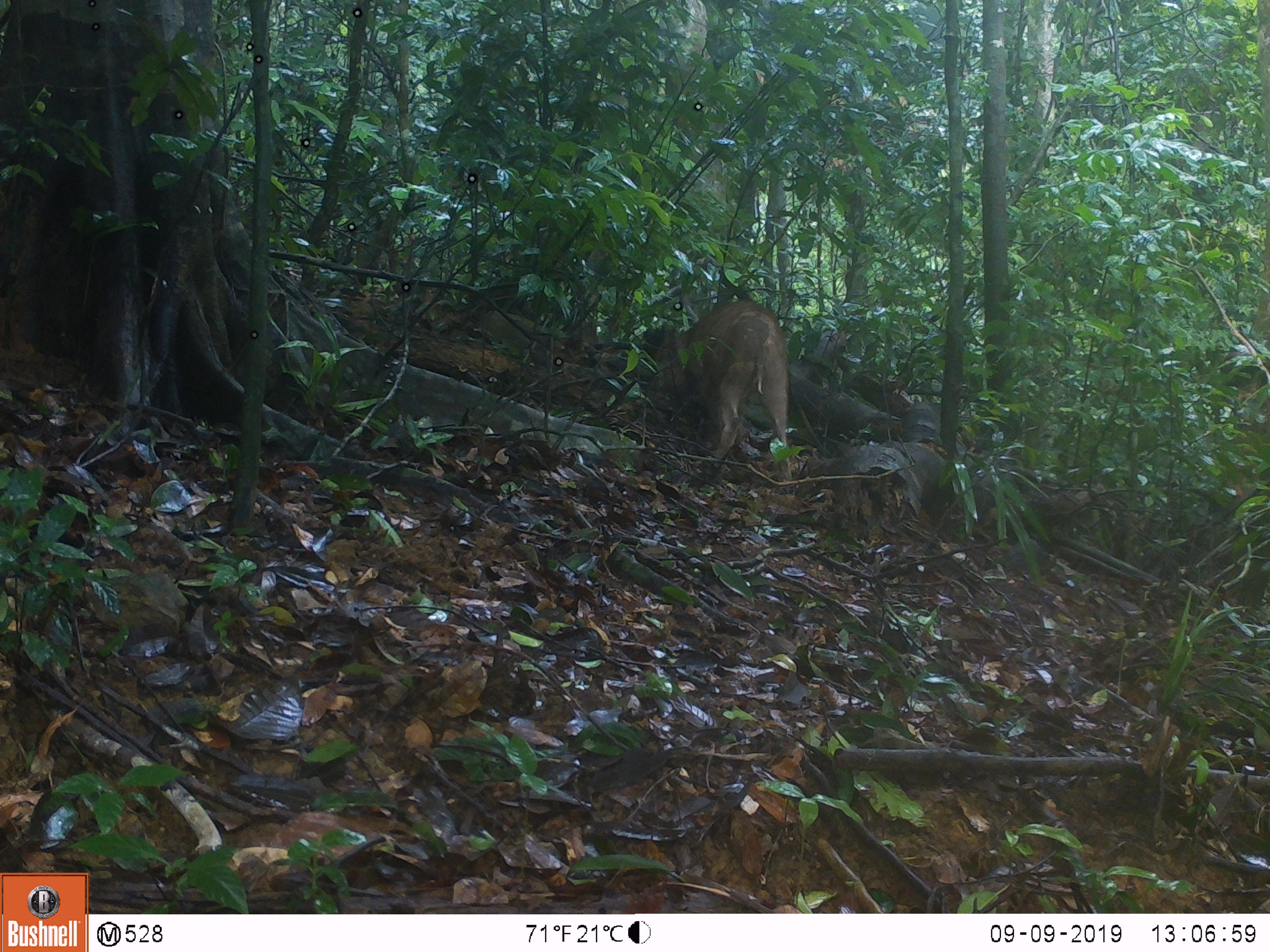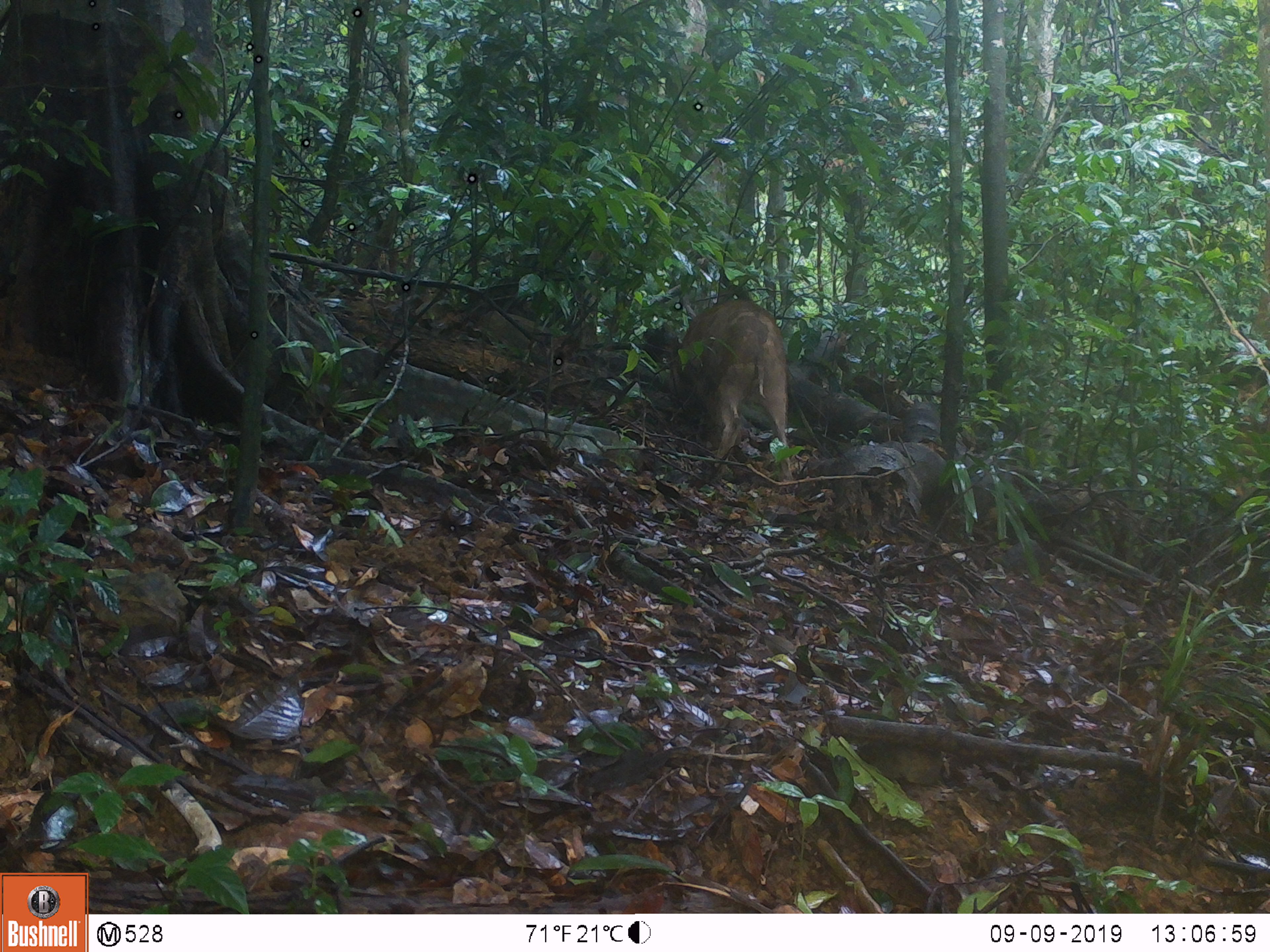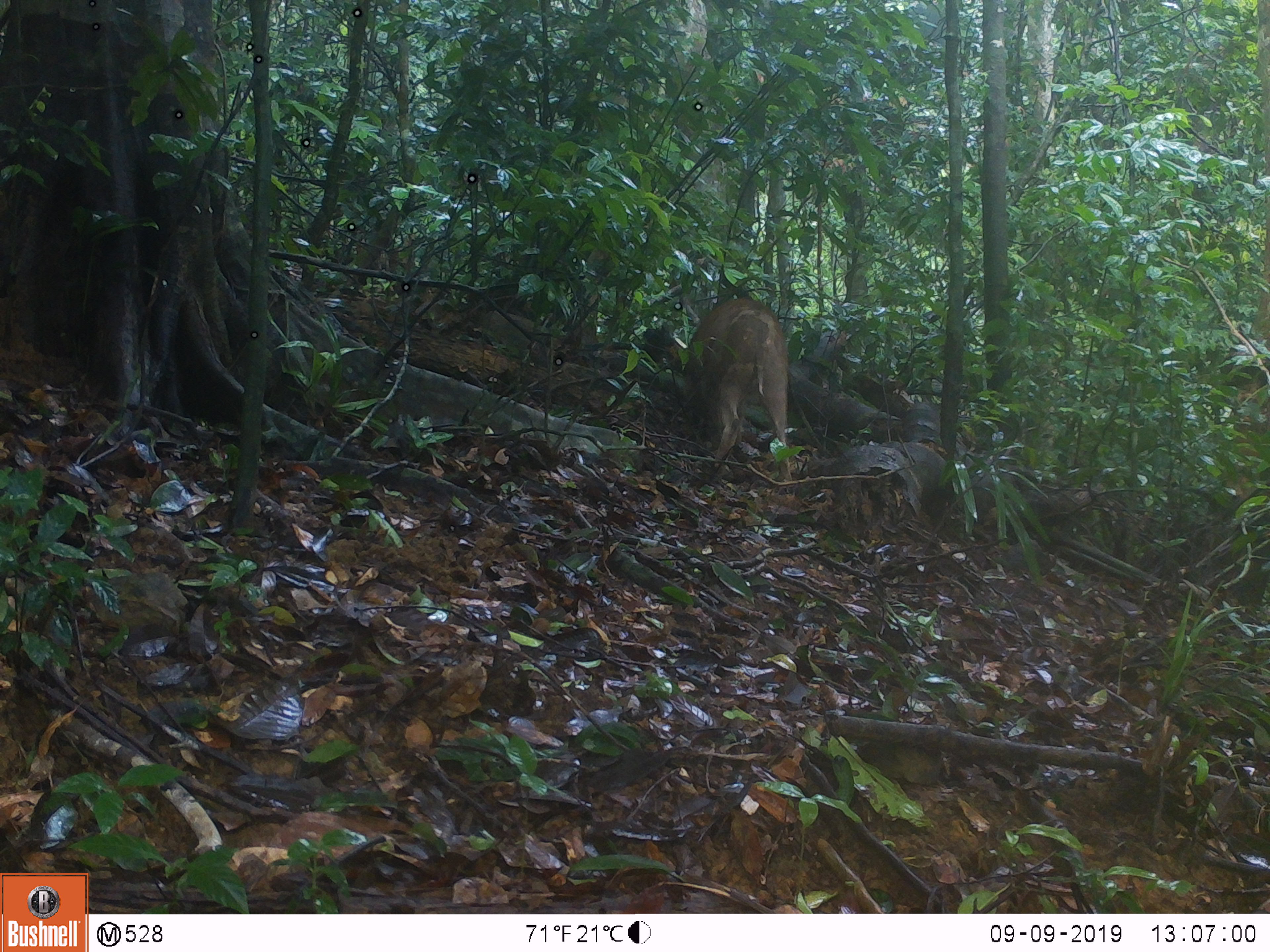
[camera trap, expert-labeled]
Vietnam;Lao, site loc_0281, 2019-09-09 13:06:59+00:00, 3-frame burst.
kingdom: Animalia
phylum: Chordata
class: Mammalia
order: Artiodactyla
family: Suidae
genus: Sus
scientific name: Sus scrofa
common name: eurasian wild pig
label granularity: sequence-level